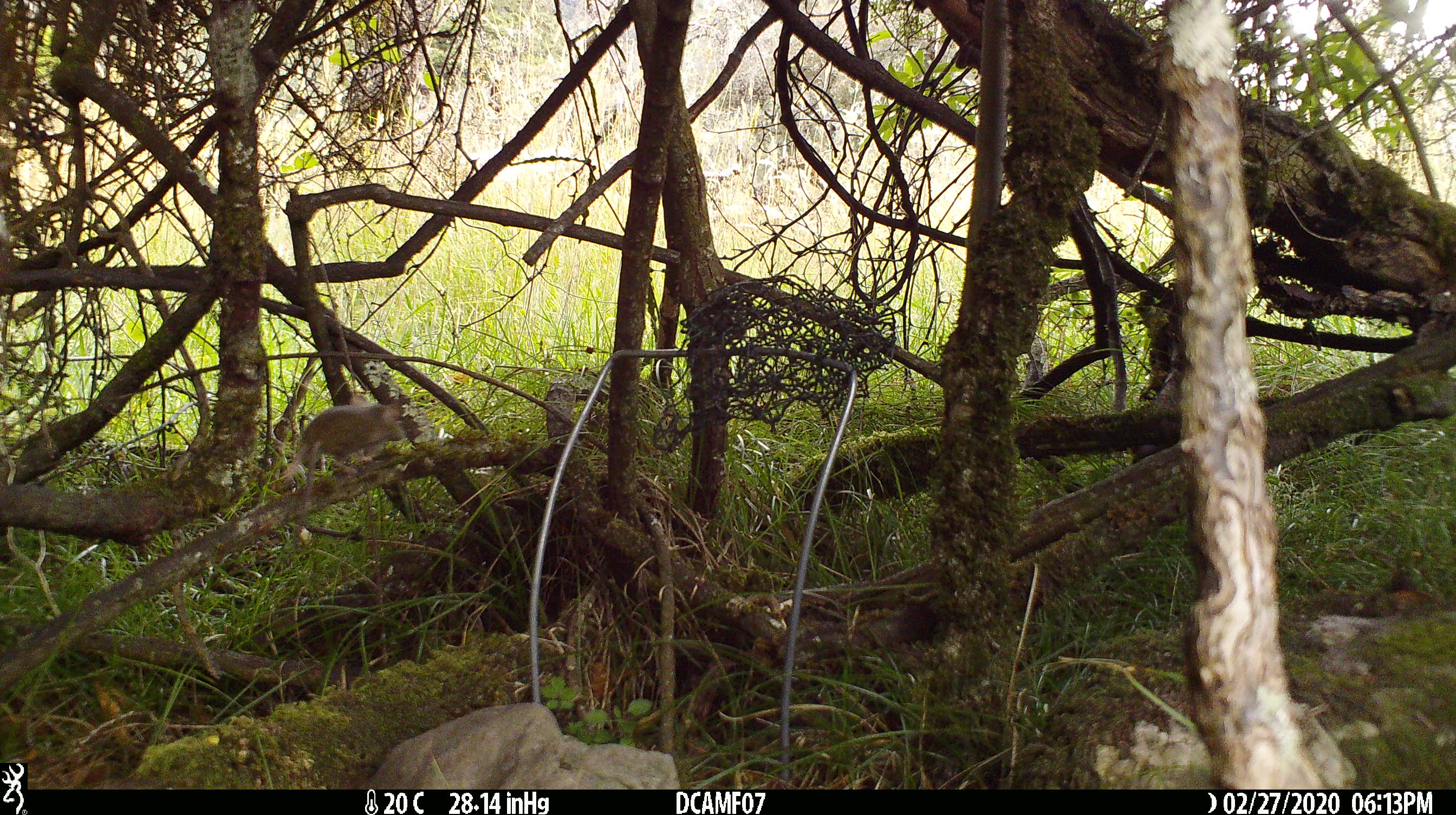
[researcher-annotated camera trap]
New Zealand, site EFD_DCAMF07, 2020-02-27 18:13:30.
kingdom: Animalia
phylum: Chordata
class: Mammalia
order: Rodentia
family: Muridae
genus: Mus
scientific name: Mus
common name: mouse